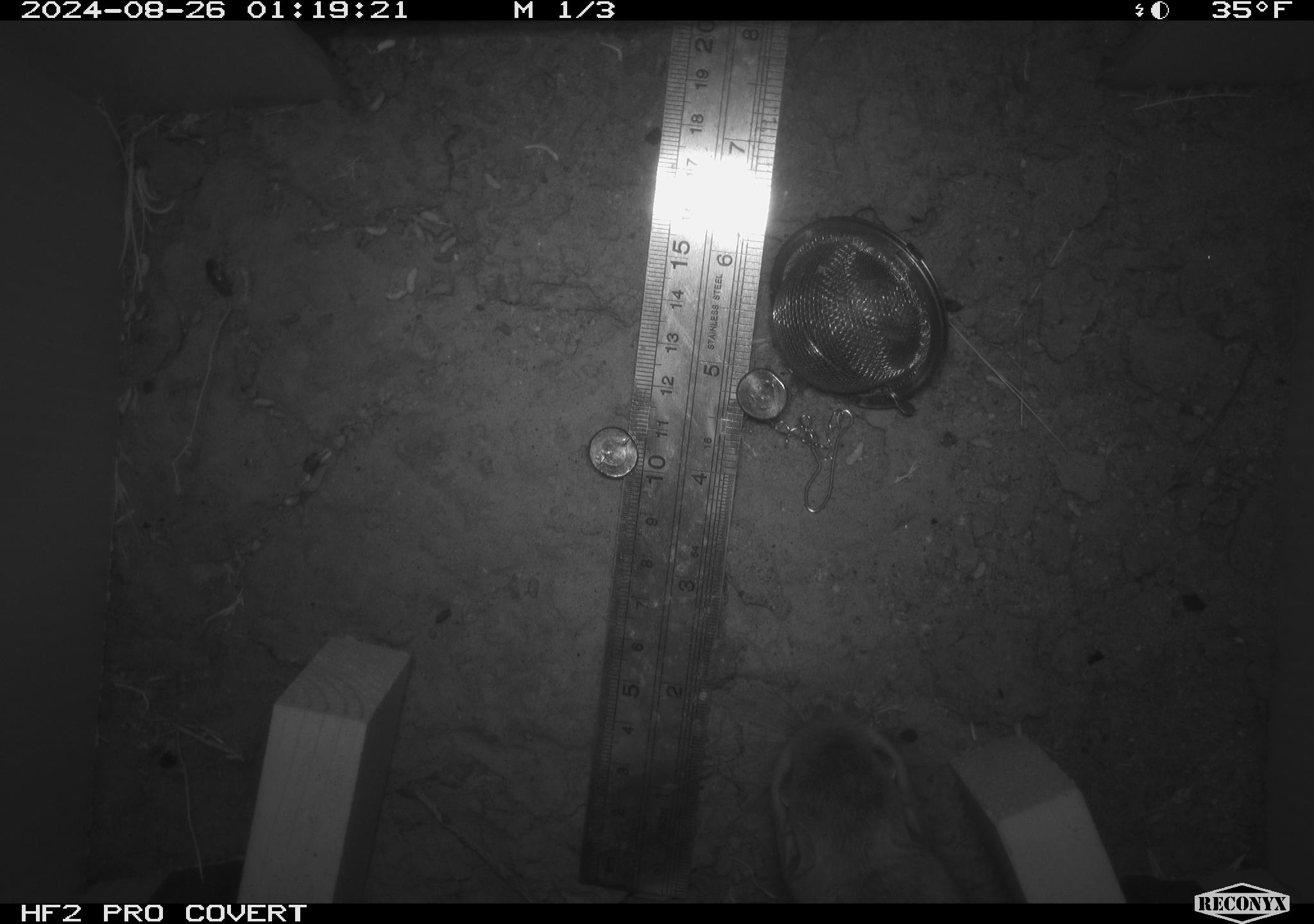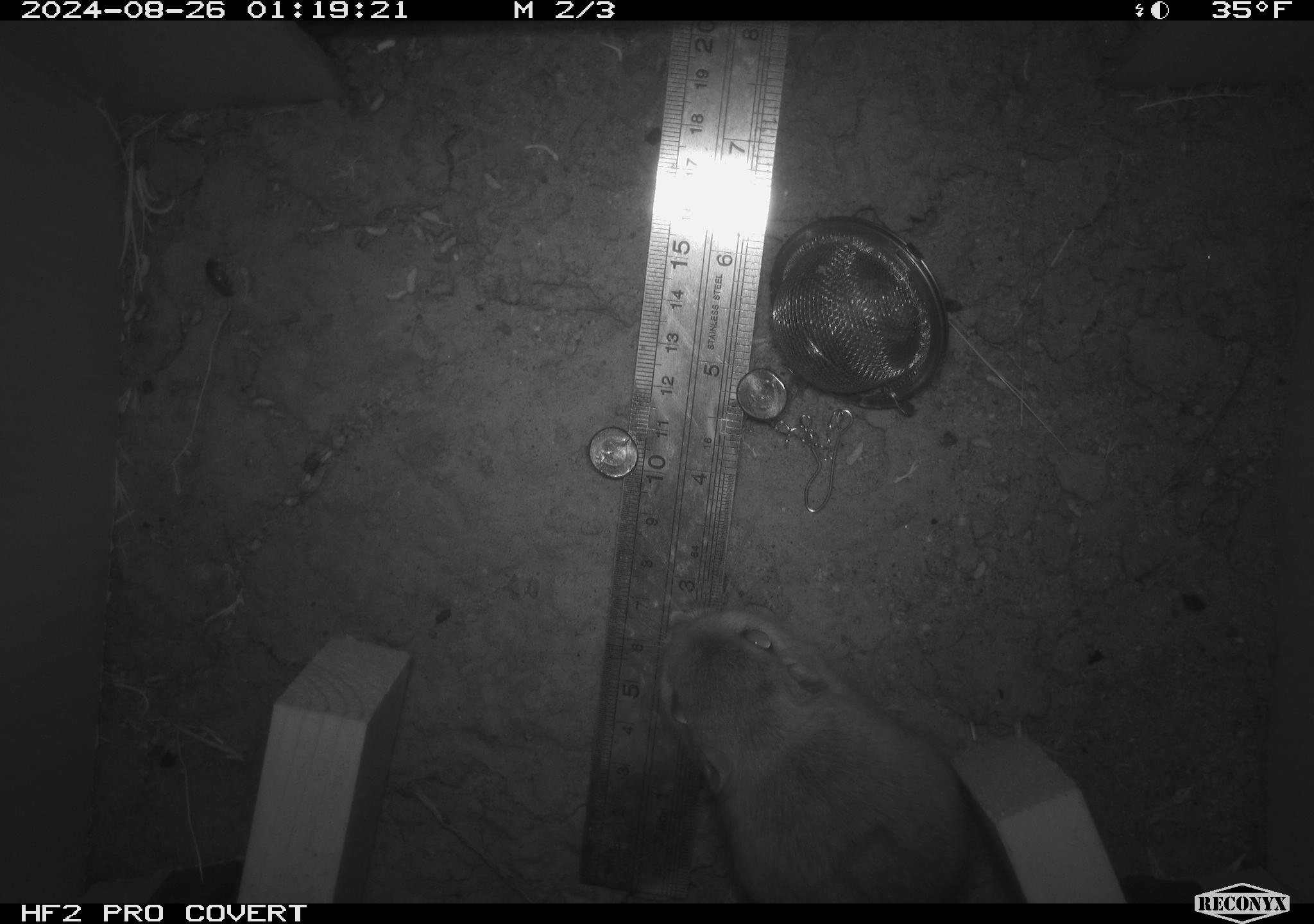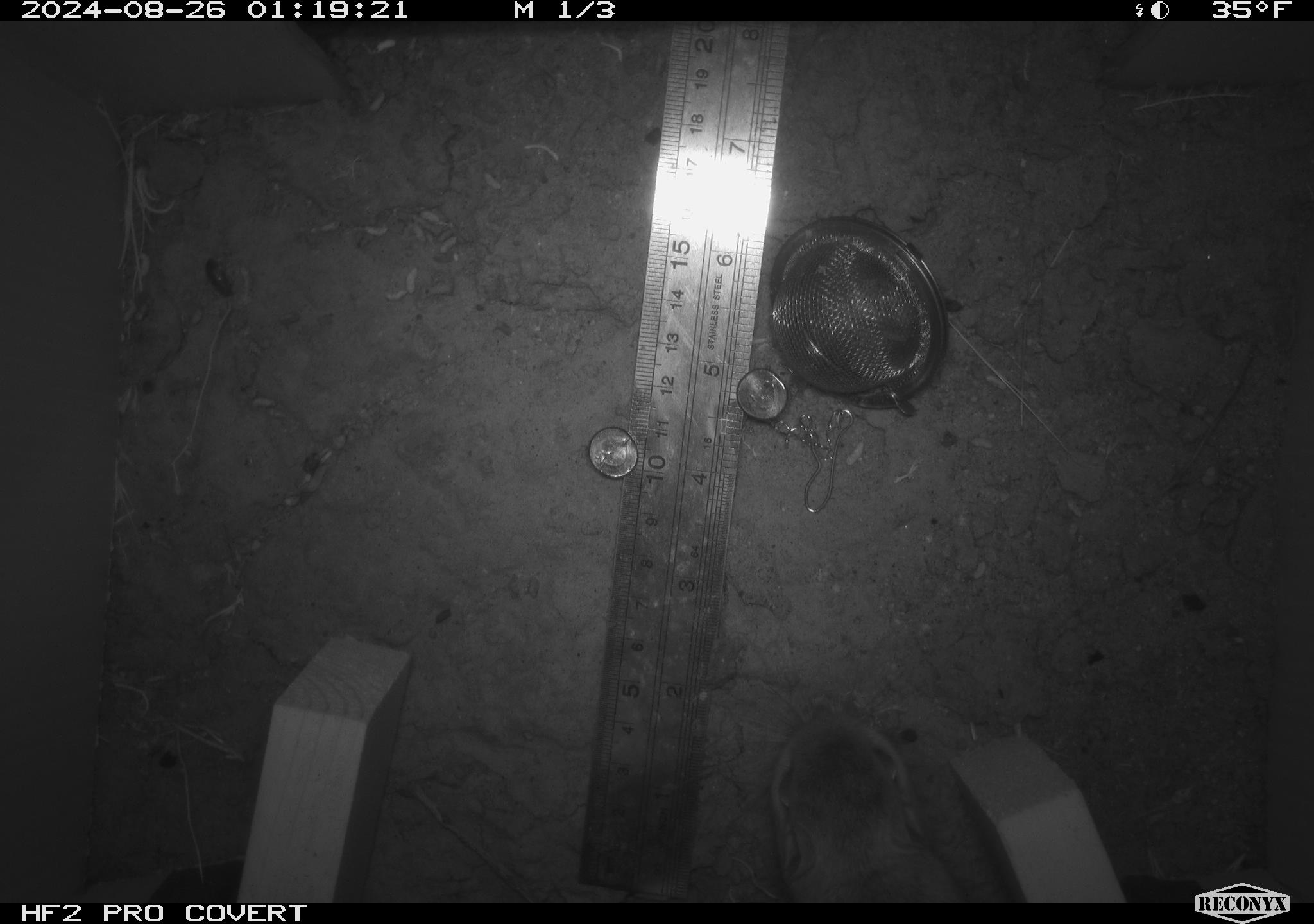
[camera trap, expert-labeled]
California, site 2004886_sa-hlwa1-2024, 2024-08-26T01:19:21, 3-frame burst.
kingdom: Animalia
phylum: Chordata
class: Mammalia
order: Rodentia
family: Heteromyidae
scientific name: Heteromyidae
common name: kangaroo rats and pocket mice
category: heteromyidae family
Heteromyidae family (kangaroo rats and pocket mice) (Heteromyidae).